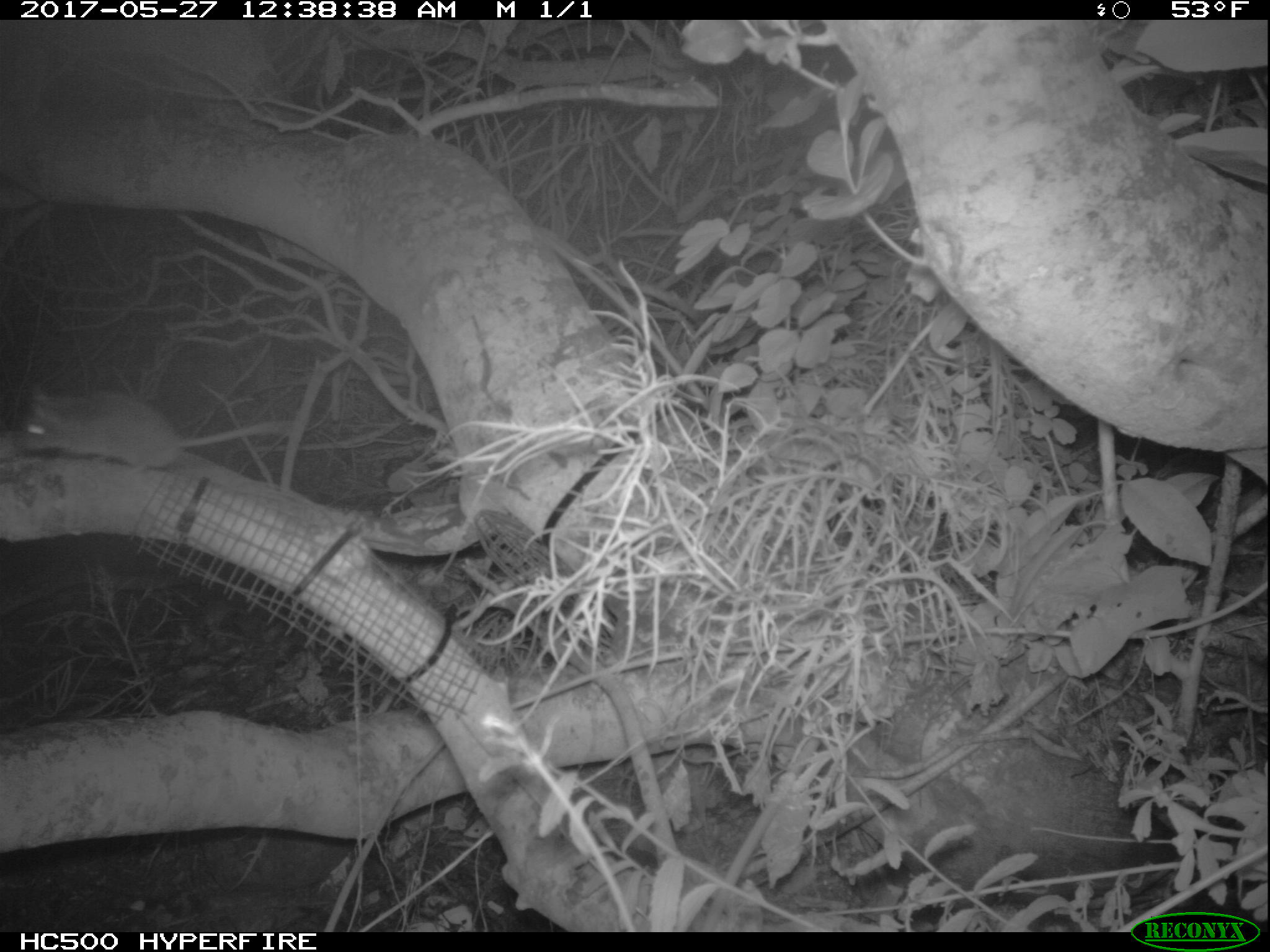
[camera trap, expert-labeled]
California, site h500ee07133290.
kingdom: Animalia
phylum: Chordata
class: Mammalia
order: Rodentia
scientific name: Rodentia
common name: rodent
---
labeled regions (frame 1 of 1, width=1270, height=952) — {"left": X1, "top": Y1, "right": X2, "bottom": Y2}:
rodent: {"left": 16, "top": 382, "right": 307, "bottom": 477}